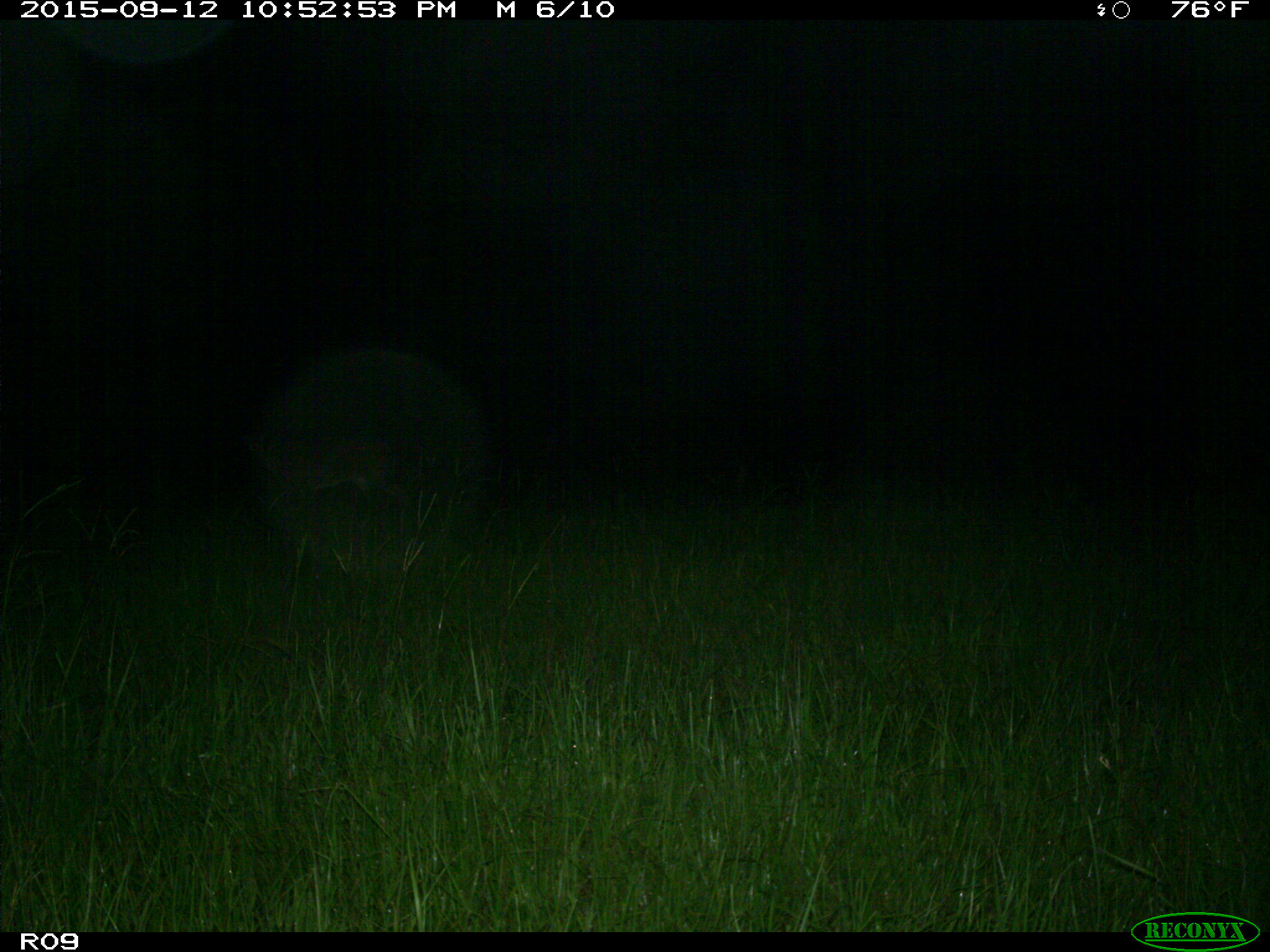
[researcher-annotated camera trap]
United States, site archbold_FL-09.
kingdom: Animalia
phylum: Chordata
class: Mammalia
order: Artiodactyla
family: Cervidae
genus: Odocoileus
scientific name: Odocoileus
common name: deer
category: unidentified deer